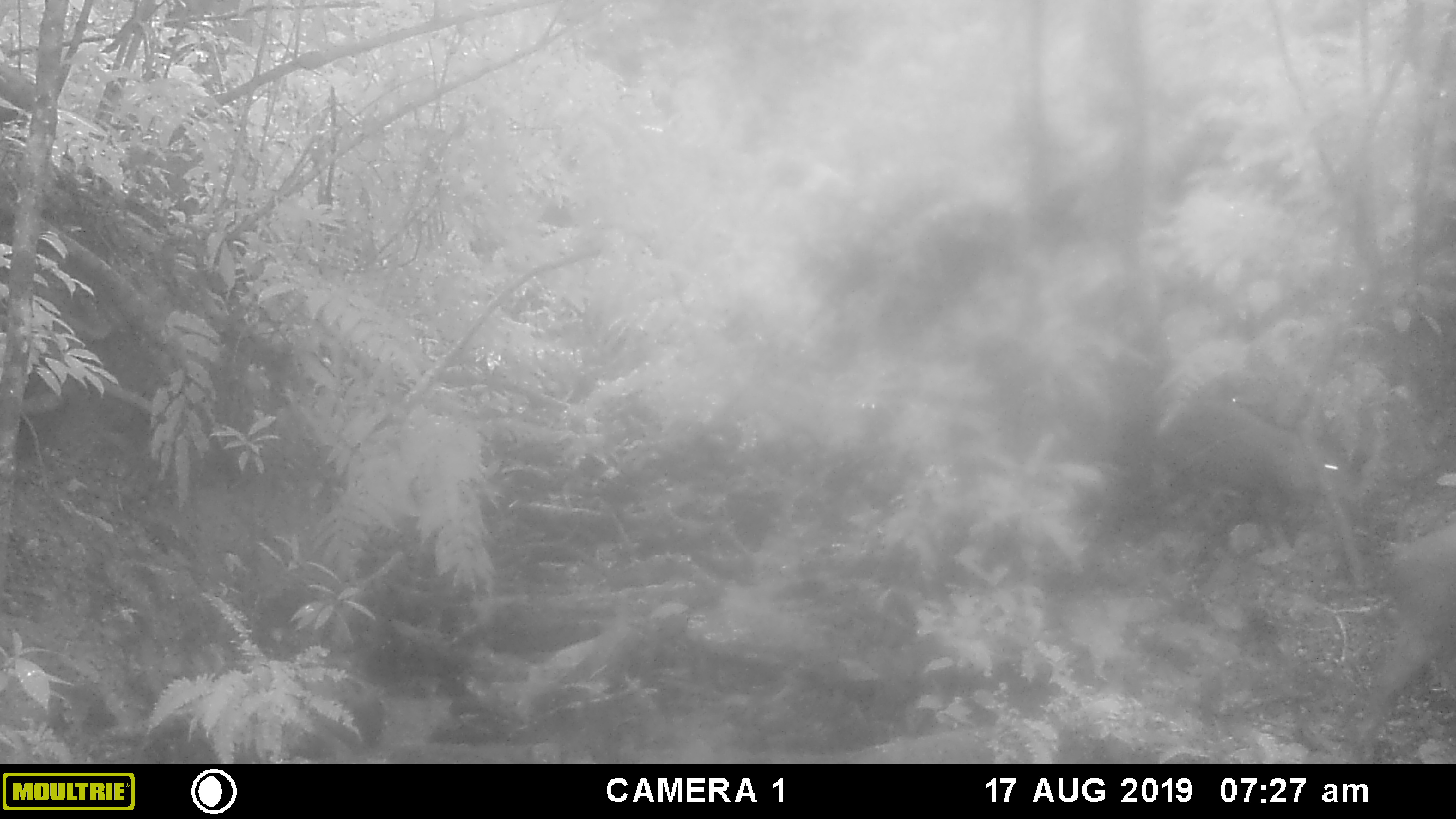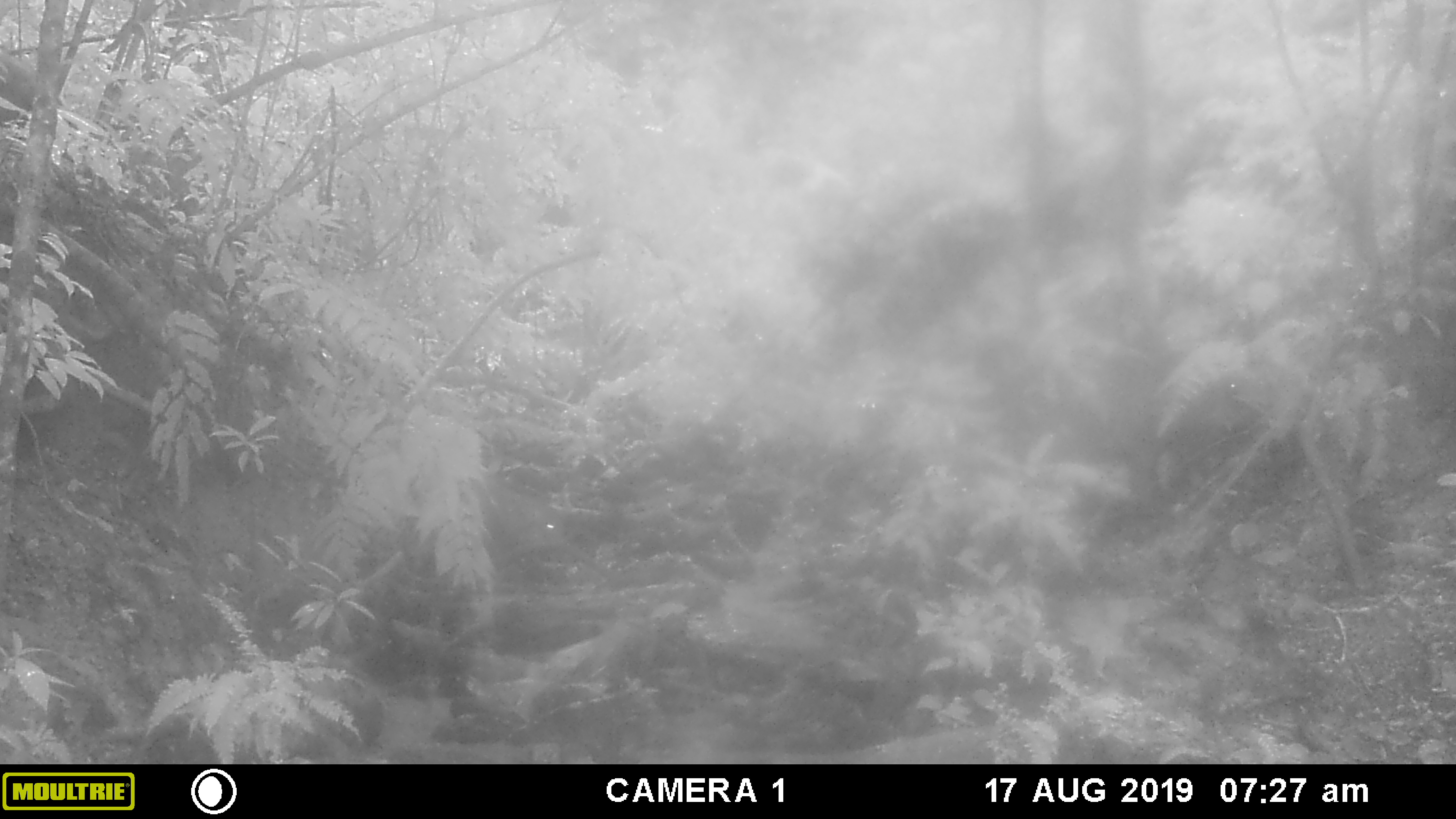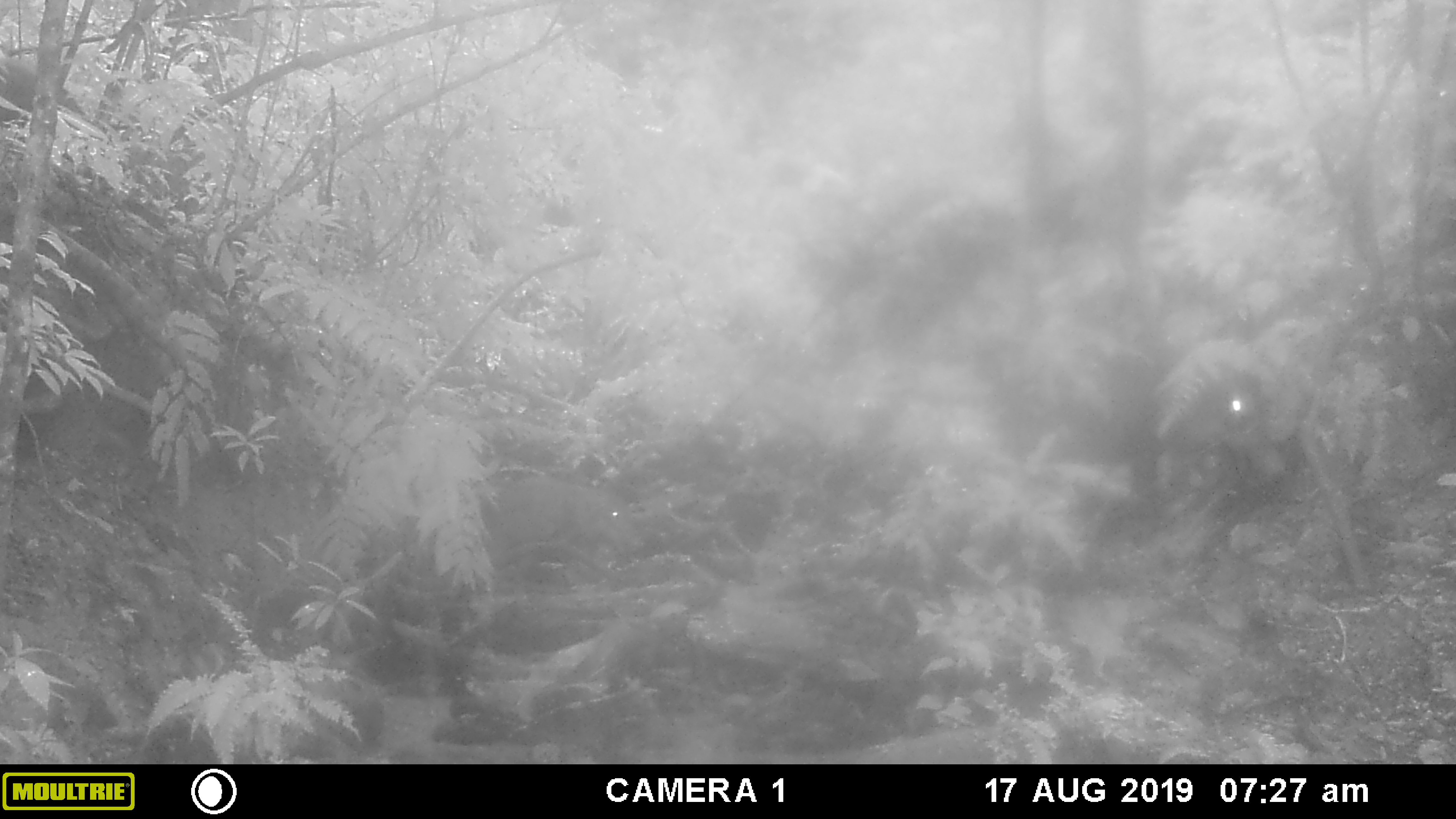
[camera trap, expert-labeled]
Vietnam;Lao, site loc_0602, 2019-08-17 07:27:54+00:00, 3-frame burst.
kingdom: Animalia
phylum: Chordata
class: Mammalia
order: Artiodactyla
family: Suidae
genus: Sus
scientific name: Sus scrofa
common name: eurasian wild pig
Eurasian wild pig (Sus scrofa). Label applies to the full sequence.